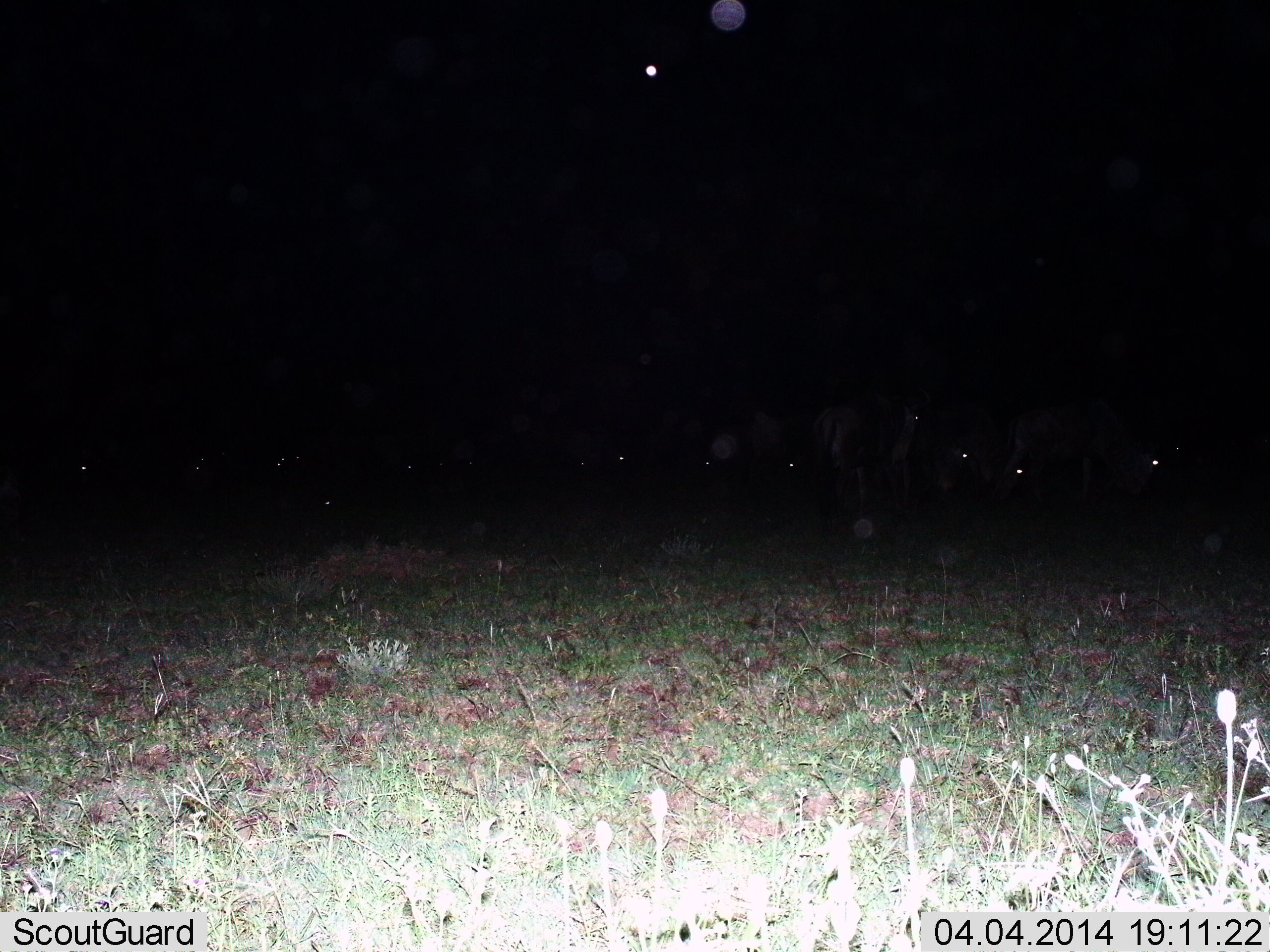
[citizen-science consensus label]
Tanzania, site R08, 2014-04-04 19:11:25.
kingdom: Animalia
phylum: Chordata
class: Mammalia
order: Artiodactyla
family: Bovidae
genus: Connochaetes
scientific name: Connochaetes taurinus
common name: blue wildebeest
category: wildebeest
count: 9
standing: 44%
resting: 11%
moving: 11%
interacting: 0%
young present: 0%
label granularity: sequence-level